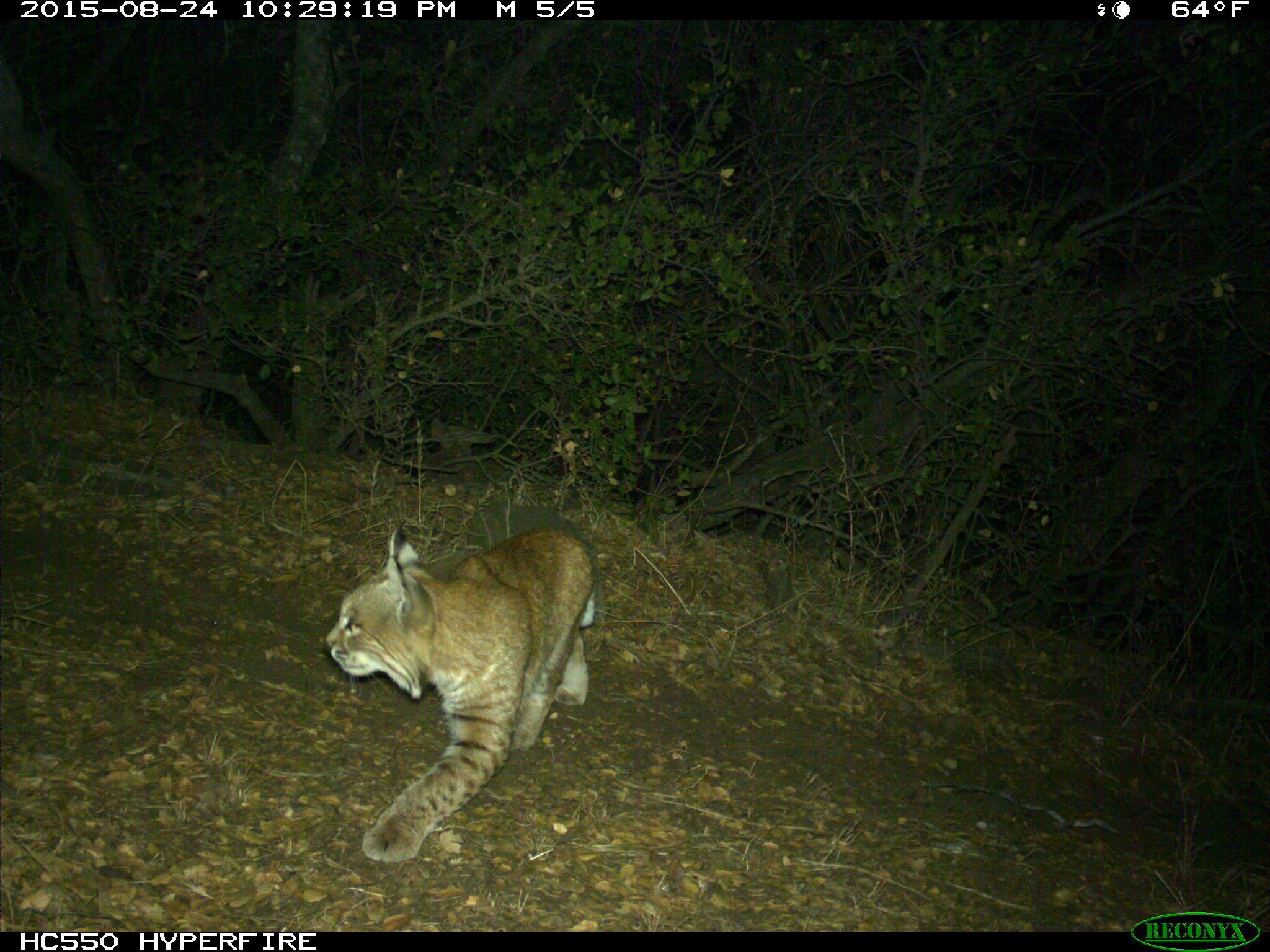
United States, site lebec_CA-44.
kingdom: Animalia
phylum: Chordata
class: Mammalia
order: Carnivora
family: Felidae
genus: Lynx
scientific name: Lynx rufus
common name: bobcat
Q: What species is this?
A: Lynx rufus (bobcat).